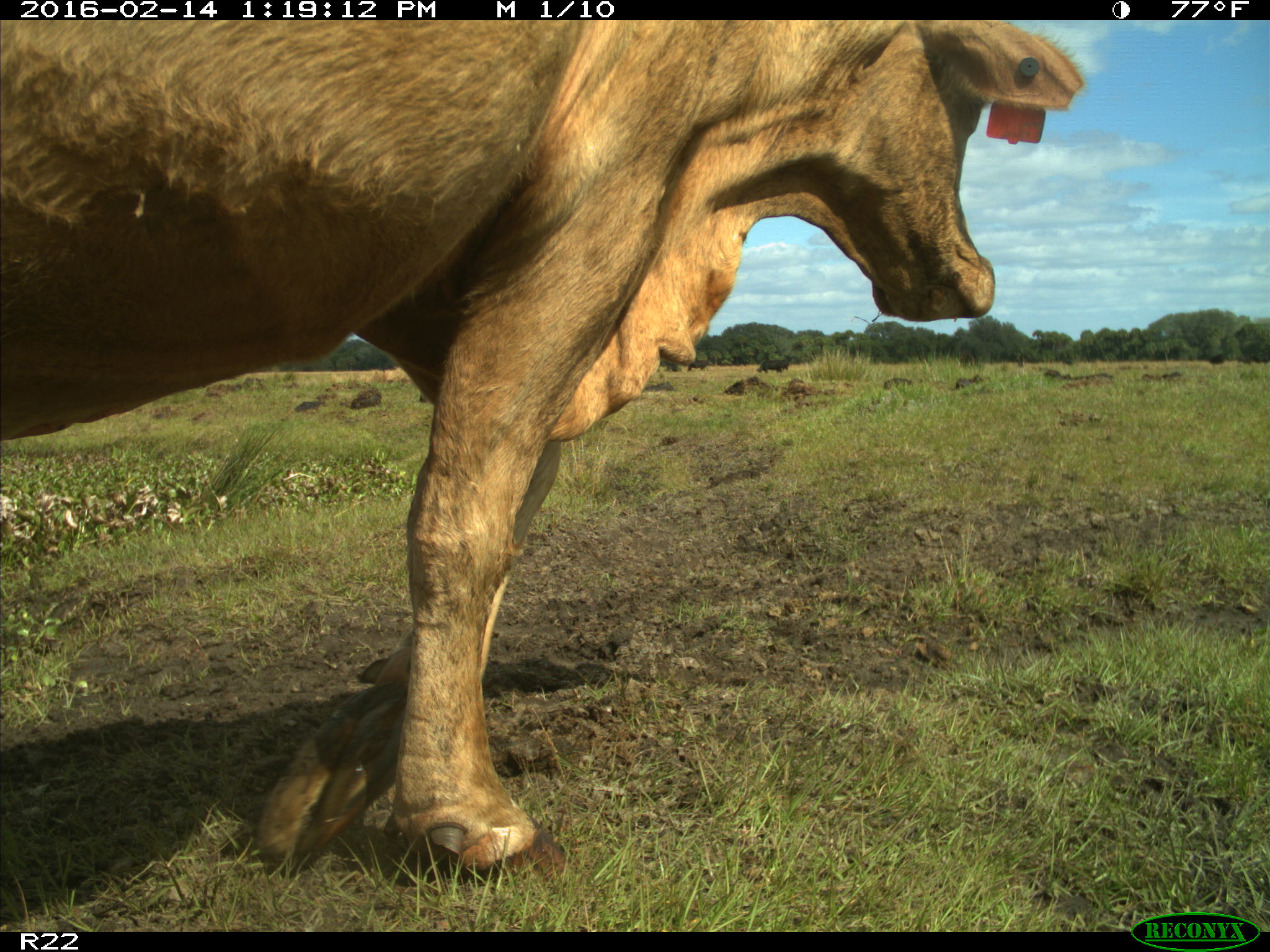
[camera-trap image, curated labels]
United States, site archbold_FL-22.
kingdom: Animalia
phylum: Chordata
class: Mammalia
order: Artiodactyla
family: Bovidae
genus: Bos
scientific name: Bos taurus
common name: domestic cow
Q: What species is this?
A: Bos taurus (domestic cow).